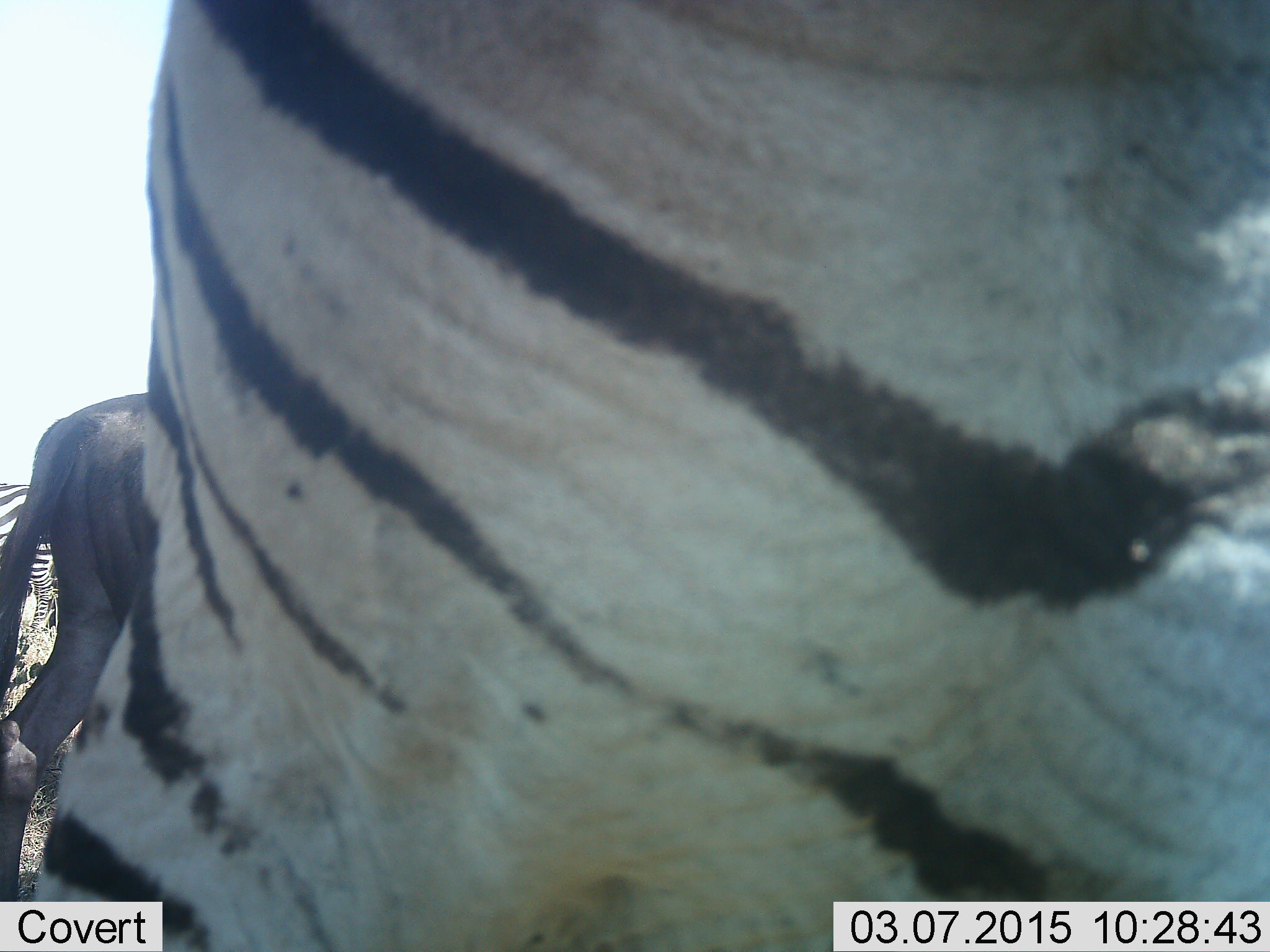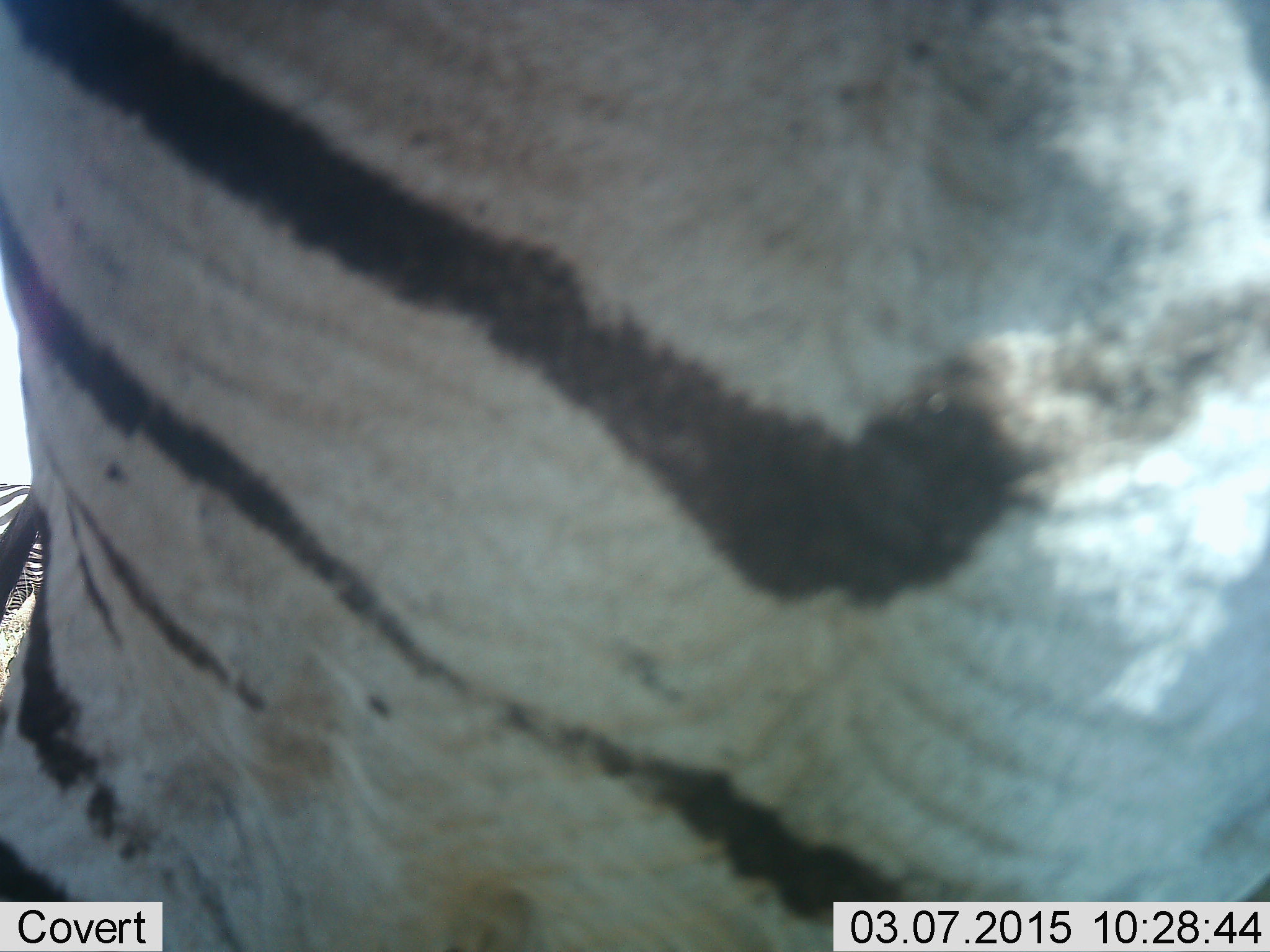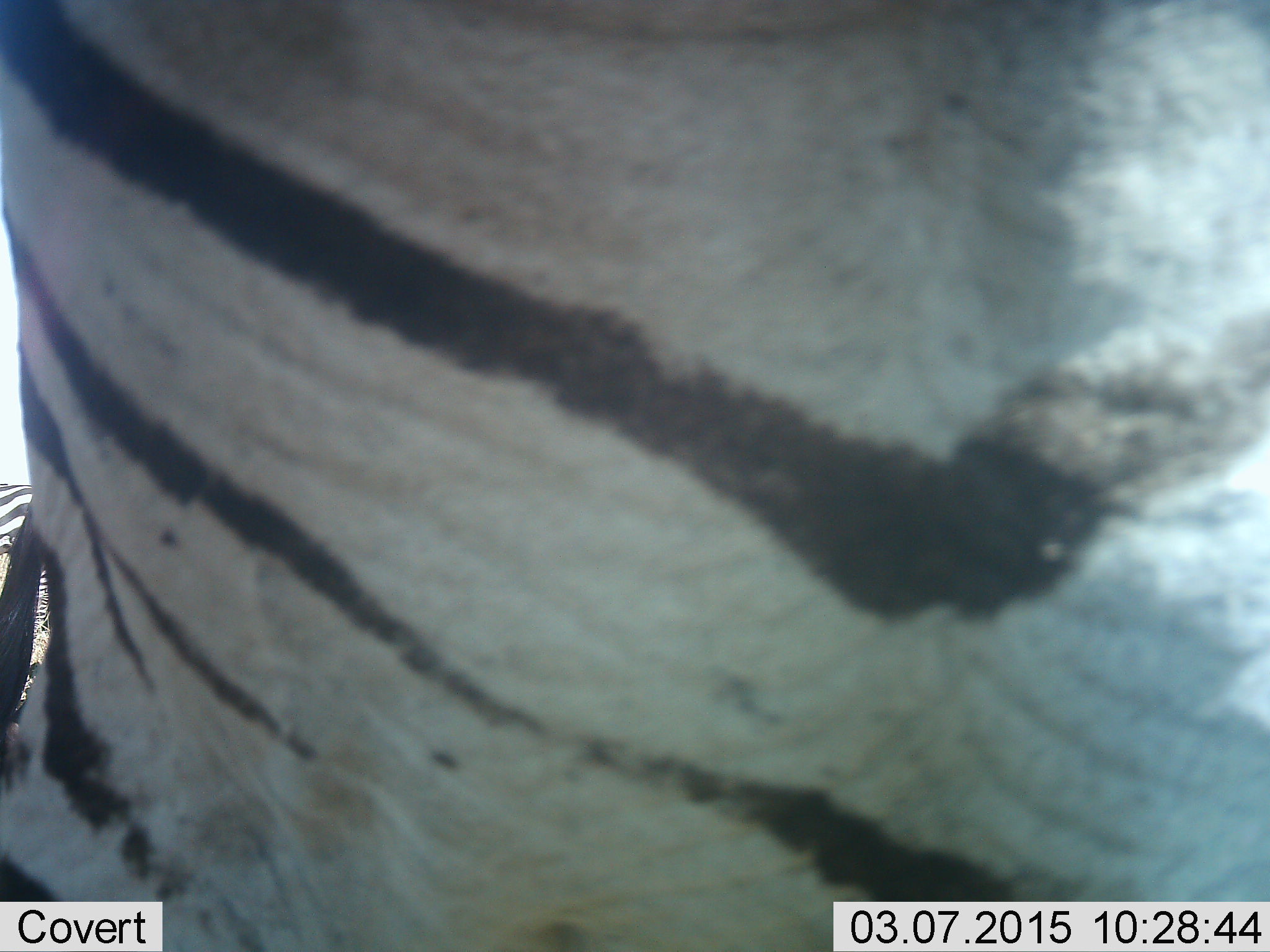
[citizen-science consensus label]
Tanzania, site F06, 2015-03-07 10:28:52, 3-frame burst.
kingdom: Animalia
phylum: Chordata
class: Mammalia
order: Perissodactyla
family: Equidae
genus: Equus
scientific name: Equus quagga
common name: plains zebra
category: zebra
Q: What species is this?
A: Zebra (plains zebra) (Equus quagga).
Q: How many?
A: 2.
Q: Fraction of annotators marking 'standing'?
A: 88%.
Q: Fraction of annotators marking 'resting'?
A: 0%.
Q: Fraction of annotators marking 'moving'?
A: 25%.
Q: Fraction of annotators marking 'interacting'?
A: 0%.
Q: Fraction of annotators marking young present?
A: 0%.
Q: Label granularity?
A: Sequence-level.